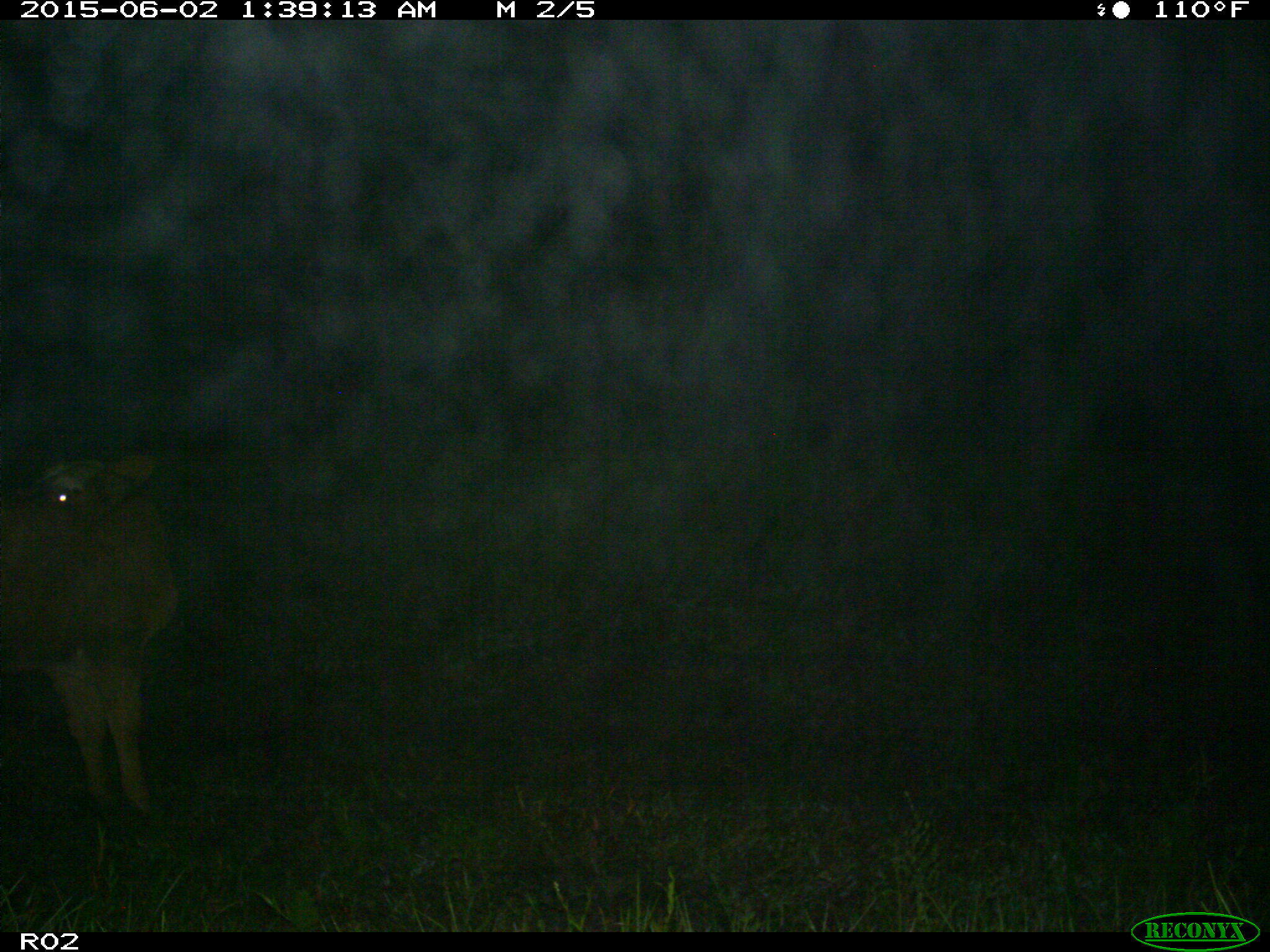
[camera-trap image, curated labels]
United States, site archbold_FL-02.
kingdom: Animalia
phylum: Chordata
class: Mammalia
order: Artiodactyla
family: Bovidae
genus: Bos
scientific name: Bos taurus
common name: domestic cow